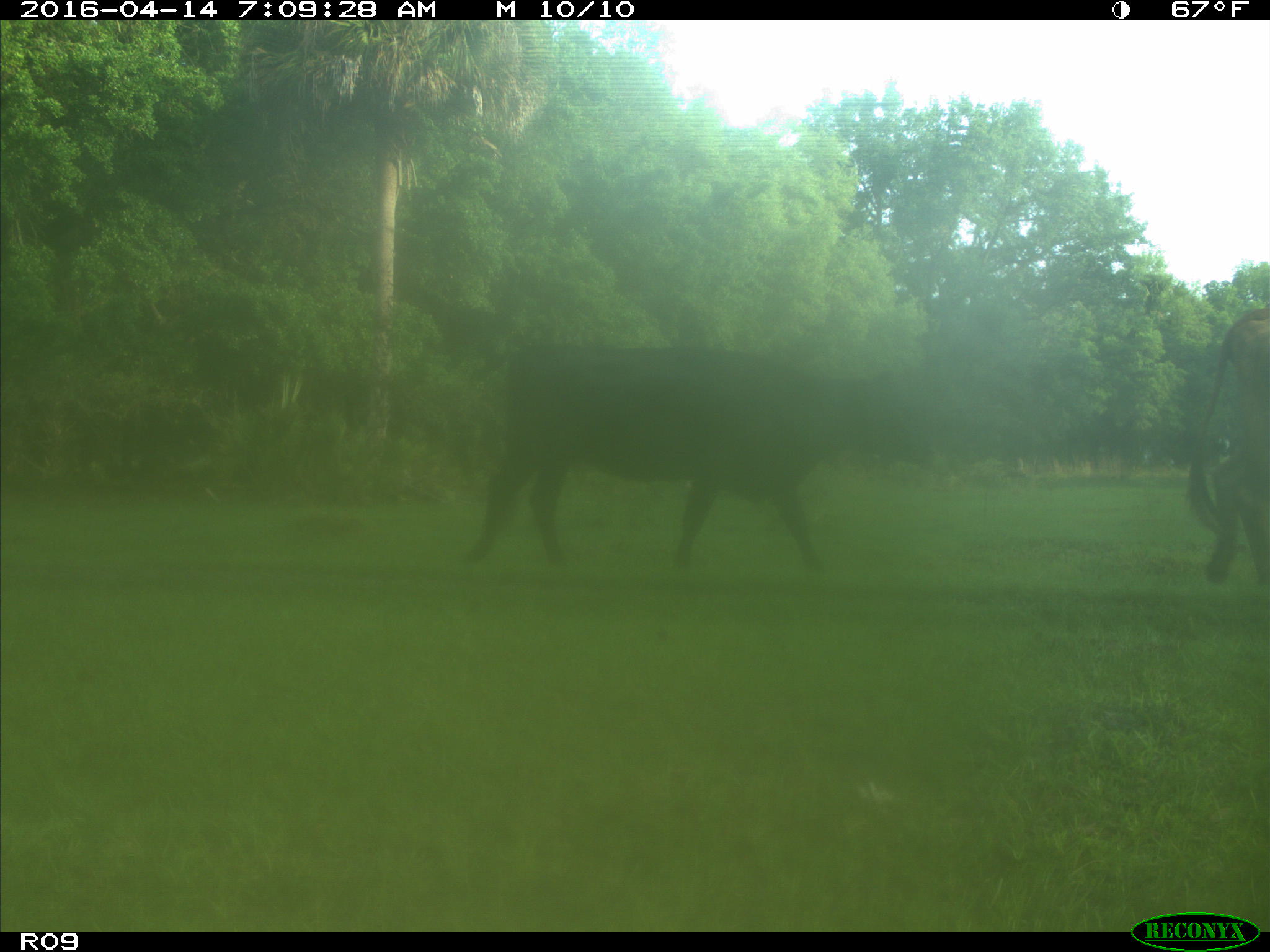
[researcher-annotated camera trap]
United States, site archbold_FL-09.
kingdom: Animalia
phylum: Chordata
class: Mammalia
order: Artiodactyla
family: Bovidae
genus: Bos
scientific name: Bos taurus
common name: domestic cow